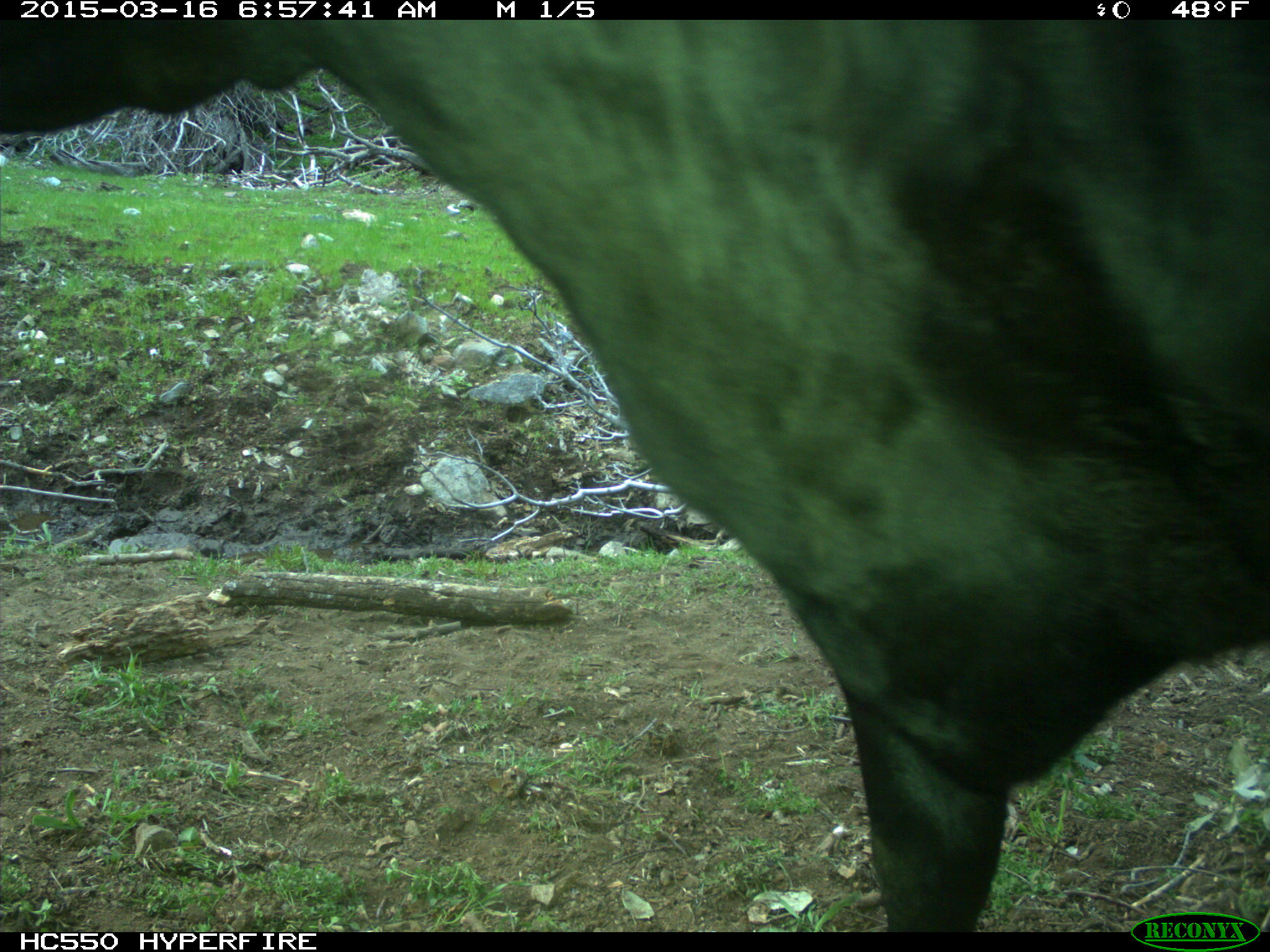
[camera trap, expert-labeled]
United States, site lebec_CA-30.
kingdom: Animalia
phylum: Chordata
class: Mammalia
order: Artiodactyla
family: Bovidae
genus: Bos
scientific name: Bos taurus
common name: domestic cow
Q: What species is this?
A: Bos taurus (domestic cow).